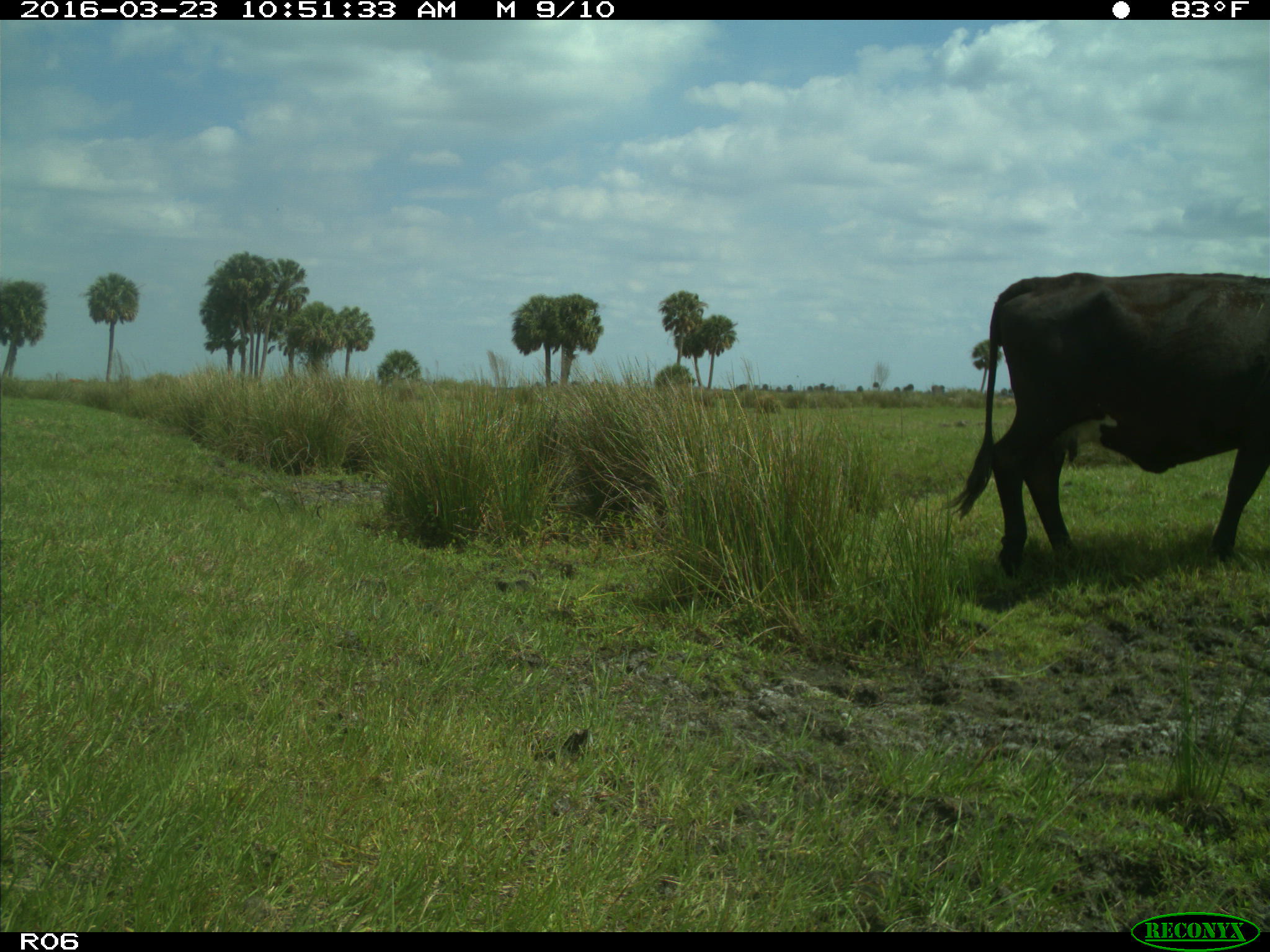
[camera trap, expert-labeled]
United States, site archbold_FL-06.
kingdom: Animalia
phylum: Chordata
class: Mammalia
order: Artiodactyla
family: Bovidae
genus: Bos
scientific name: Bos taurus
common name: domestic cow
Bos taurus (domestic cow).